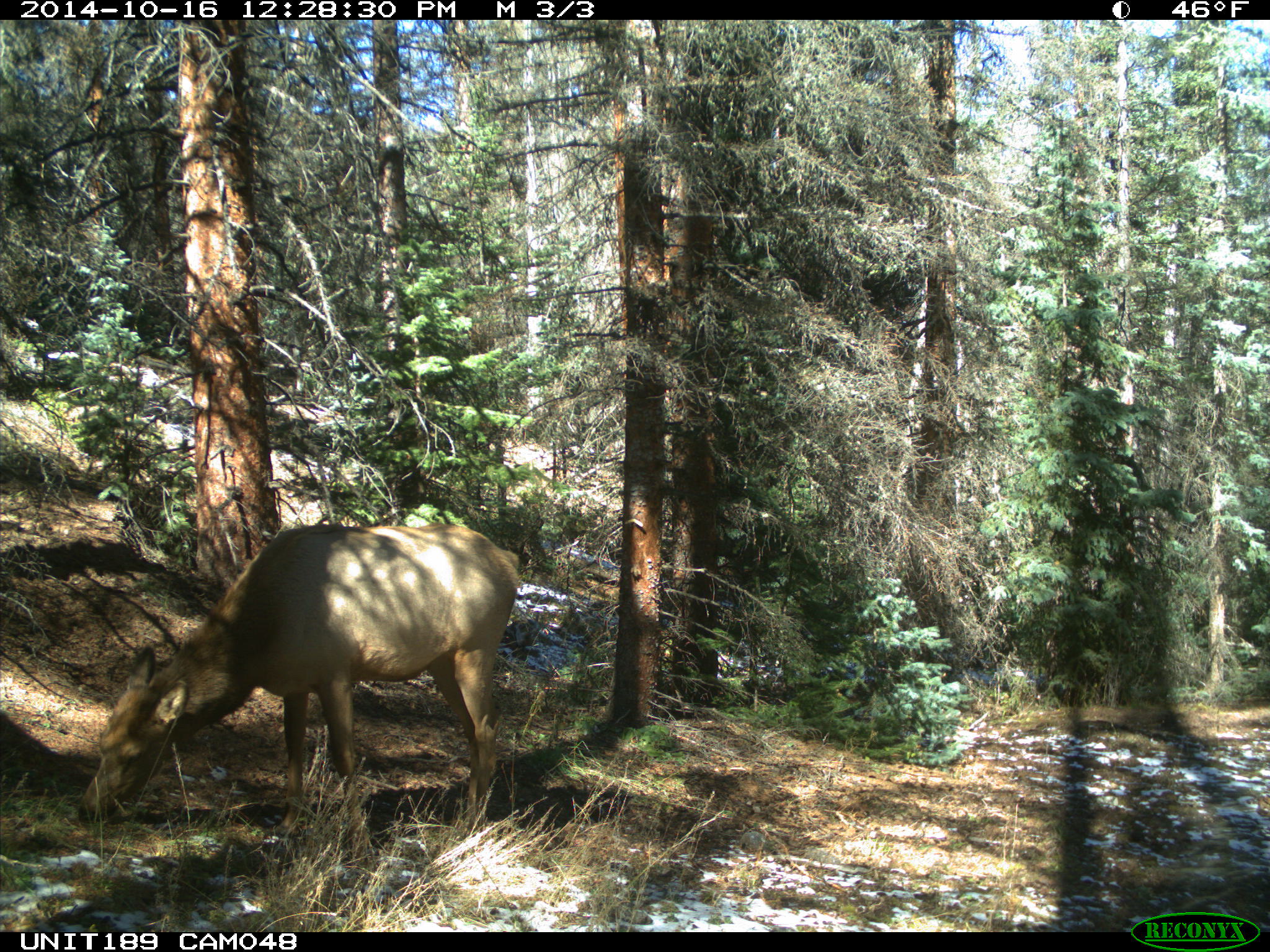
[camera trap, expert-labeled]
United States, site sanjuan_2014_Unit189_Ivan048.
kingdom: Animalia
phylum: Chordata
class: Mammalia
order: Artiodactyla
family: Cervidae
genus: Cervus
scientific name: Cervus elaphus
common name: red deer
Cervus elaphus (red deer).